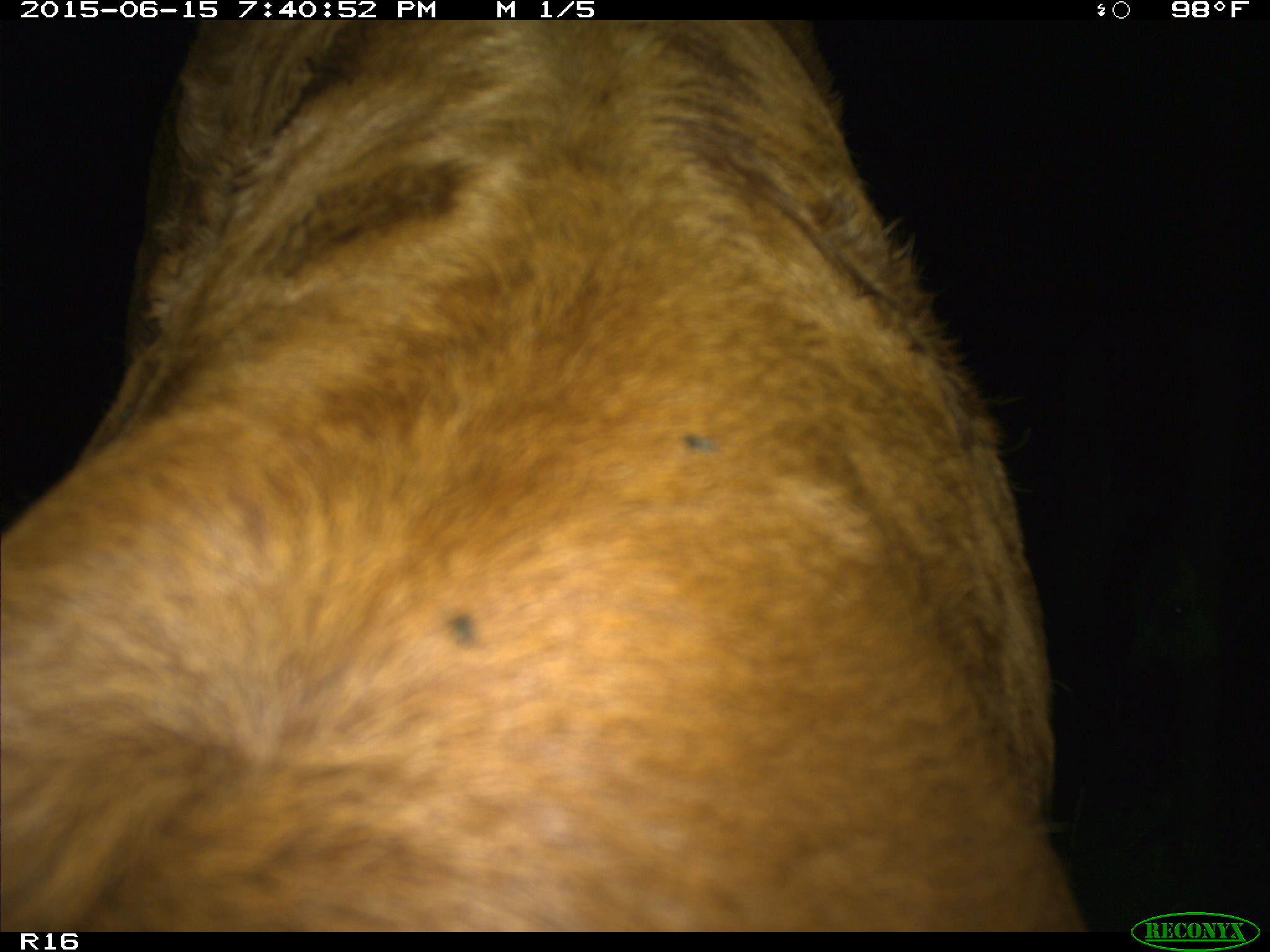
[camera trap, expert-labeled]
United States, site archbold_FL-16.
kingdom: Animalia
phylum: Chordata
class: Mammalia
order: Artiodactyla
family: Bovidae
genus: Bos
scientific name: Bos taurus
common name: domestic cow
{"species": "Bos taurus (domestic cow)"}